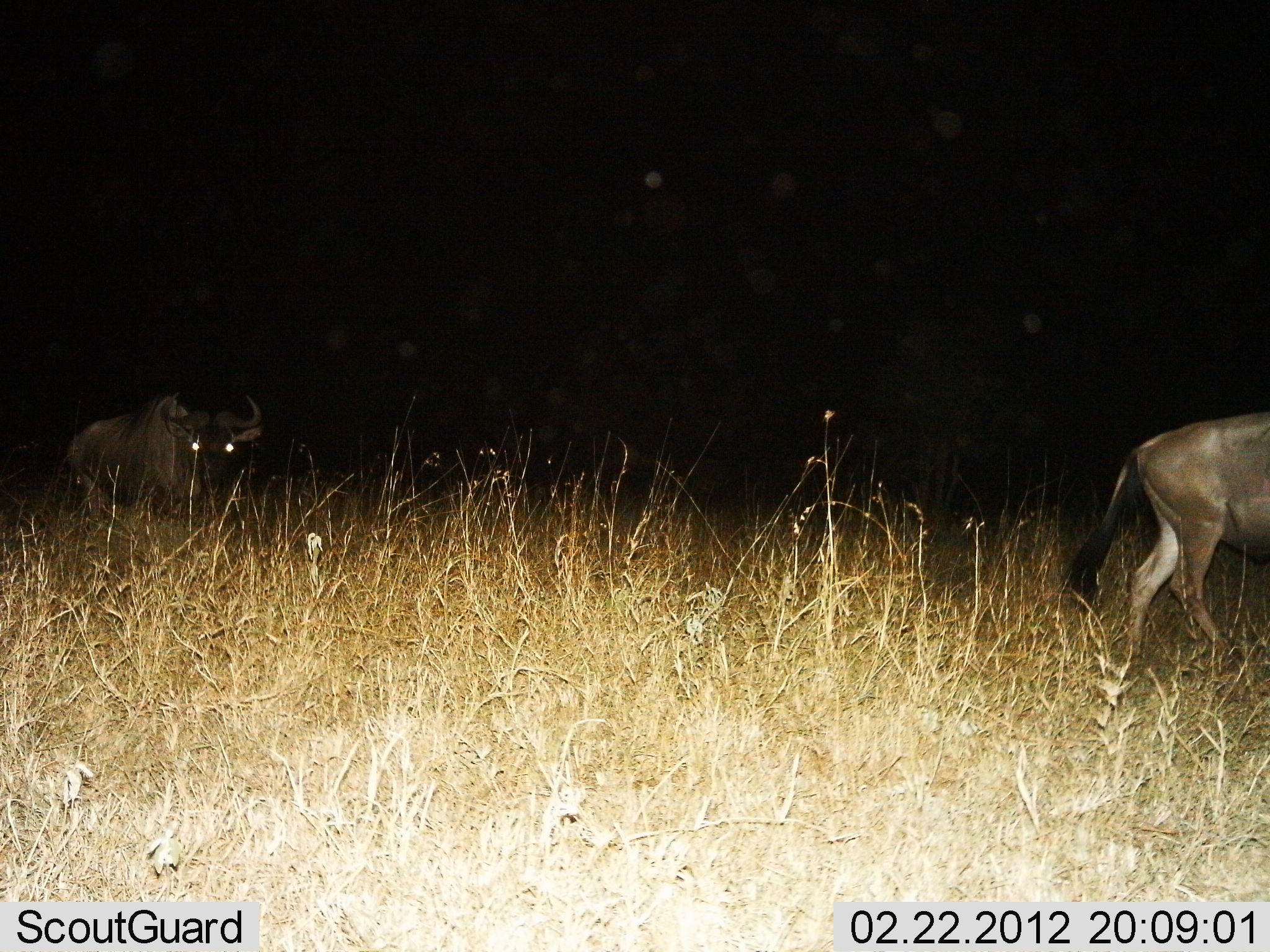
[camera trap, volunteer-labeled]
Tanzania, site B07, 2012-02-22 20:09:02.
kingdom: Animalia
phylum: Chordata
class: Mammalia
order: Artiodactyla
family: Bovidae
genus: Connochaetes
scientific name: Connochaetes taurinus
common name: blue wildebeest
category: wildebeest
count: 2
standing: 33%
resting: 0%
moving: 72%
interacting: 0%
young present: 0%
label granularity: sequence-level